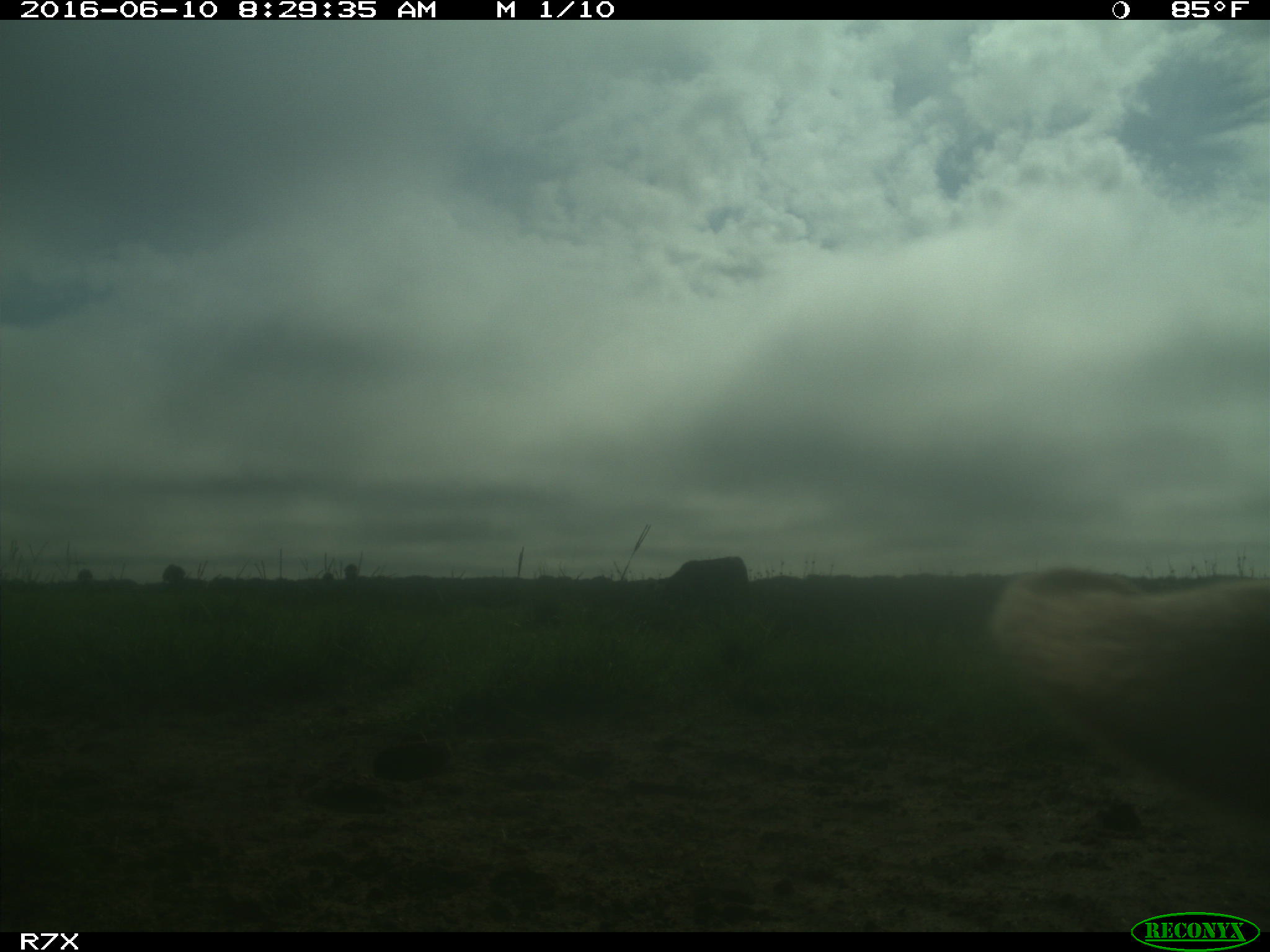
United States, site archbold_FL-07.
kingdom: Animalia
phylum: Chordata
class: Mammalia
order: Artiodactyla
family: Bovidae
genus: Bos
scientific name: Bos taurus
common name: domestic cow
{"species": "Bos taurus (domestic cow)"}